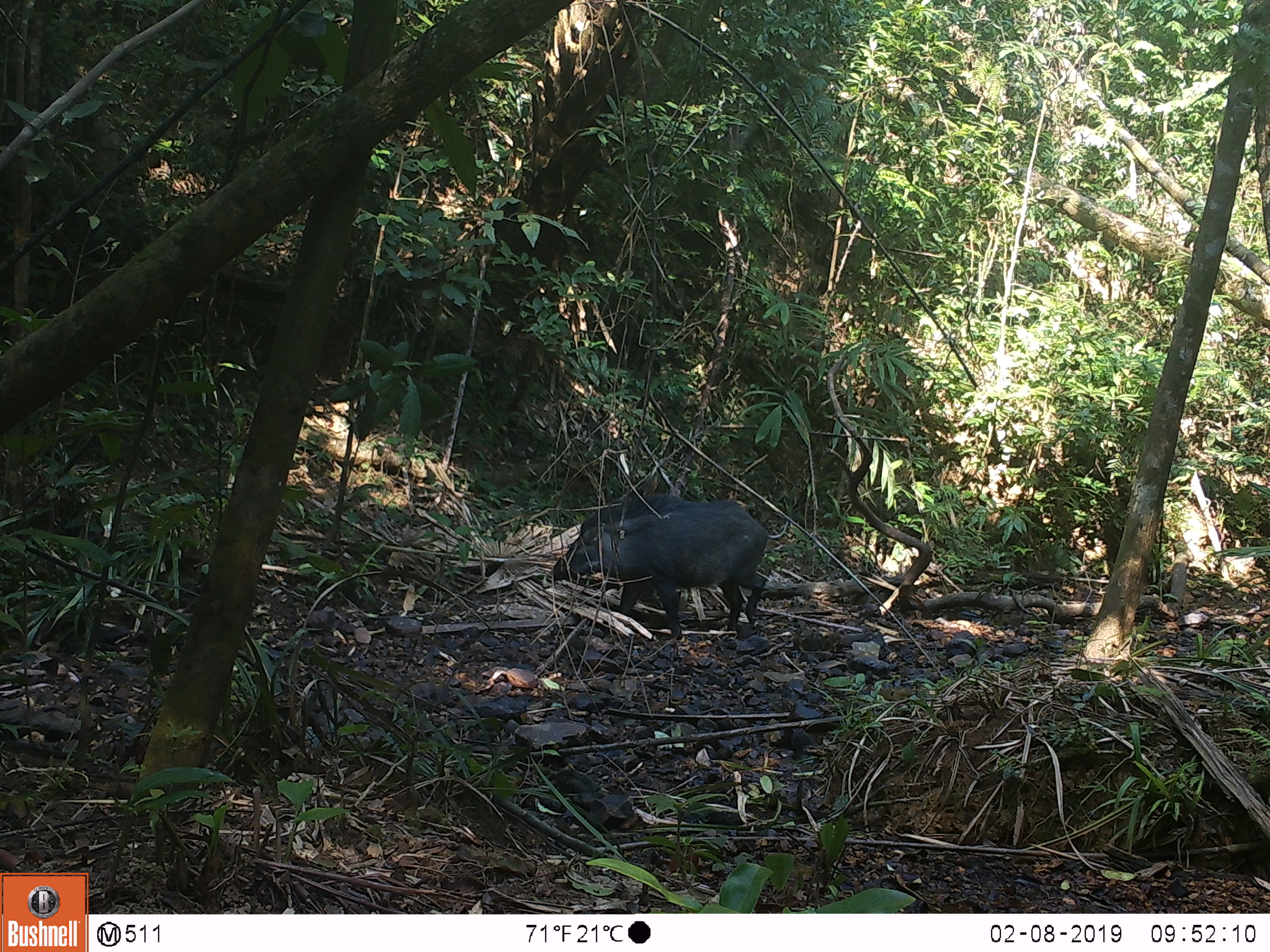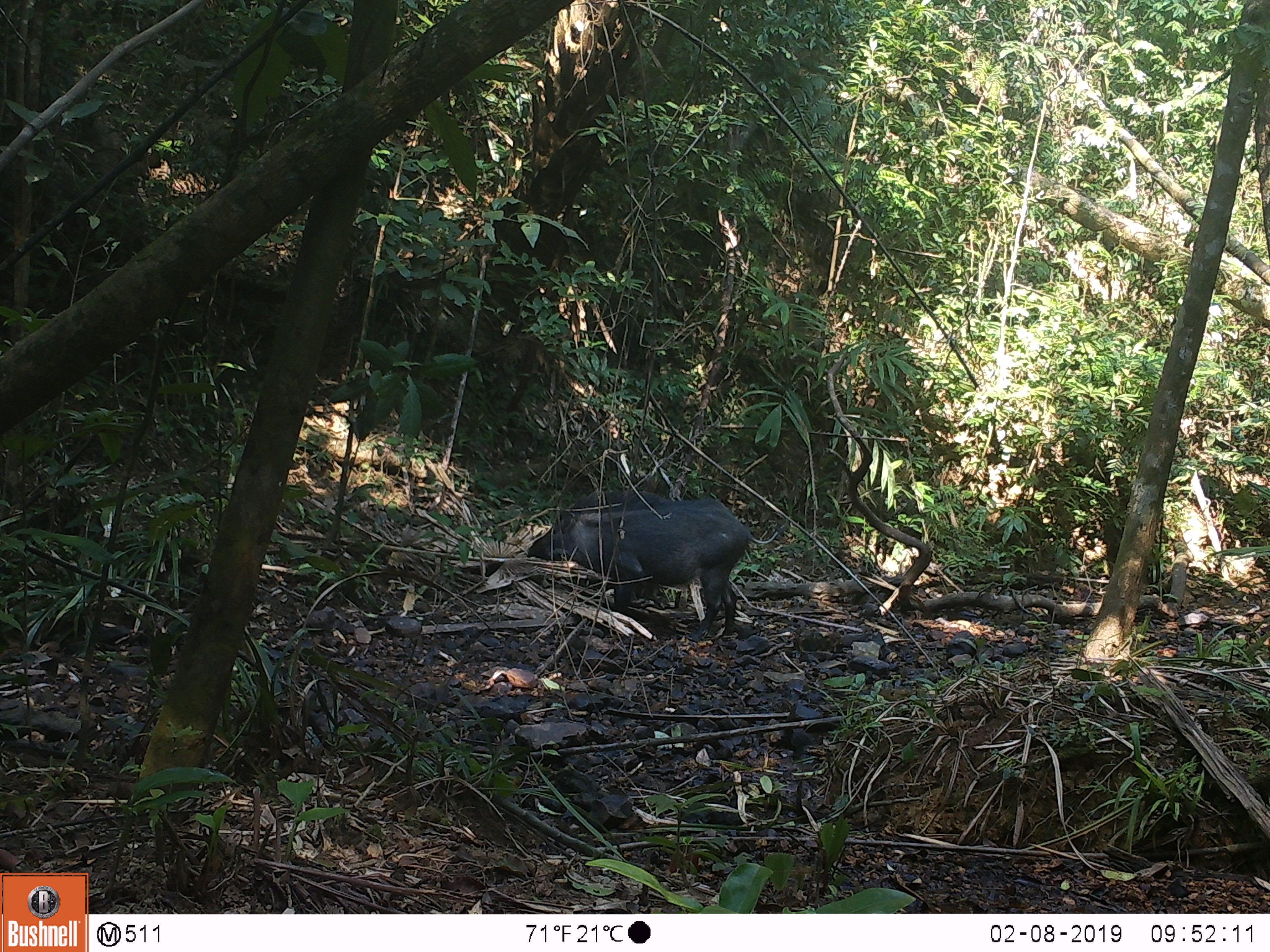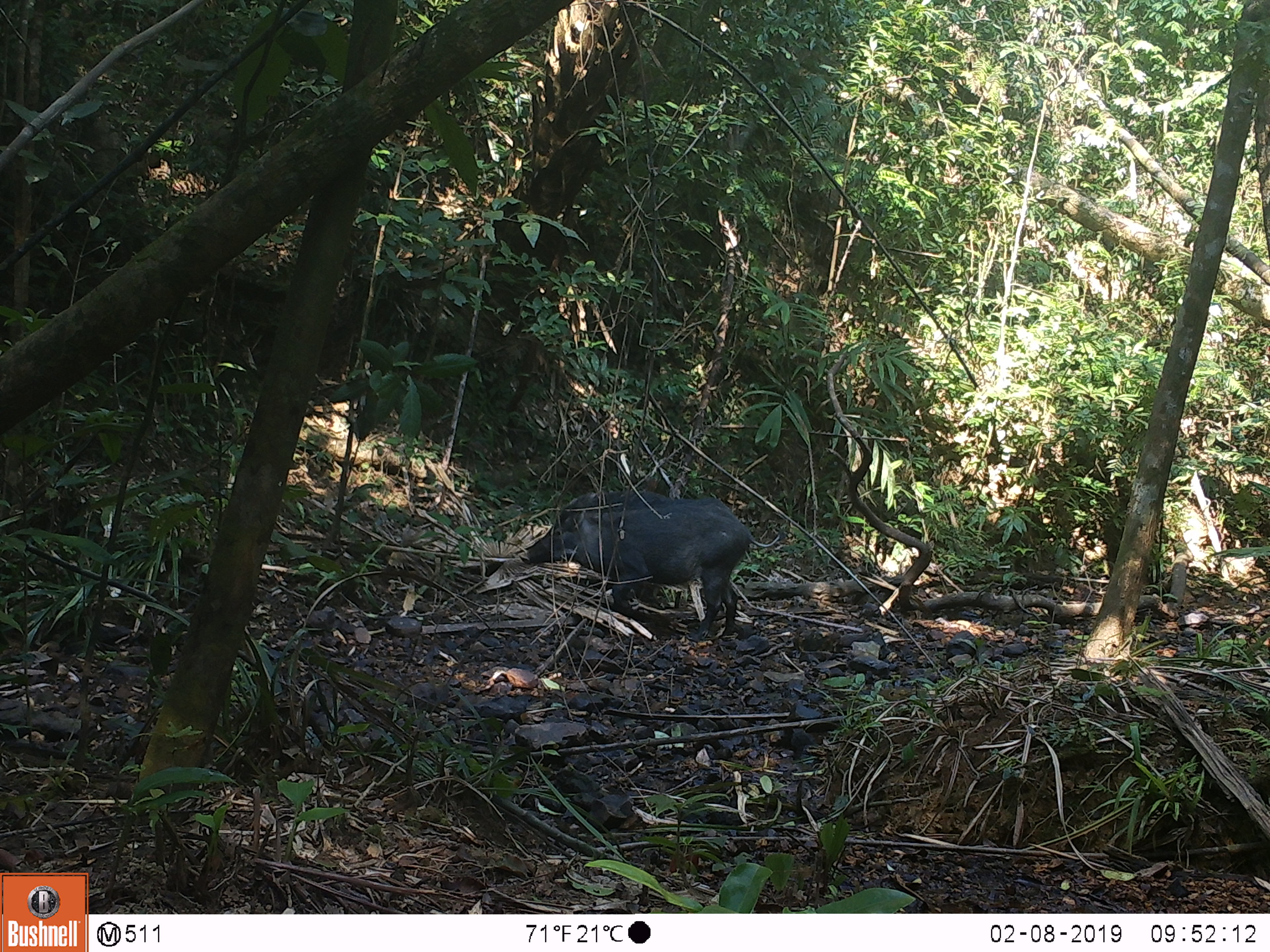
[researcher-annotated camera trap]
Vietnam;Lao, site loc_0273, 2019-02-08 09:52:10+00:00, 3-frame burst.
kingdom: Animalia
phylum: Chordata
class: Mammalia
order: Artiodactyla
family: Suidae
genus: Sus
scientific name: Sus scrofa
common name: eurasian wild pig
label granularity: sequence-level